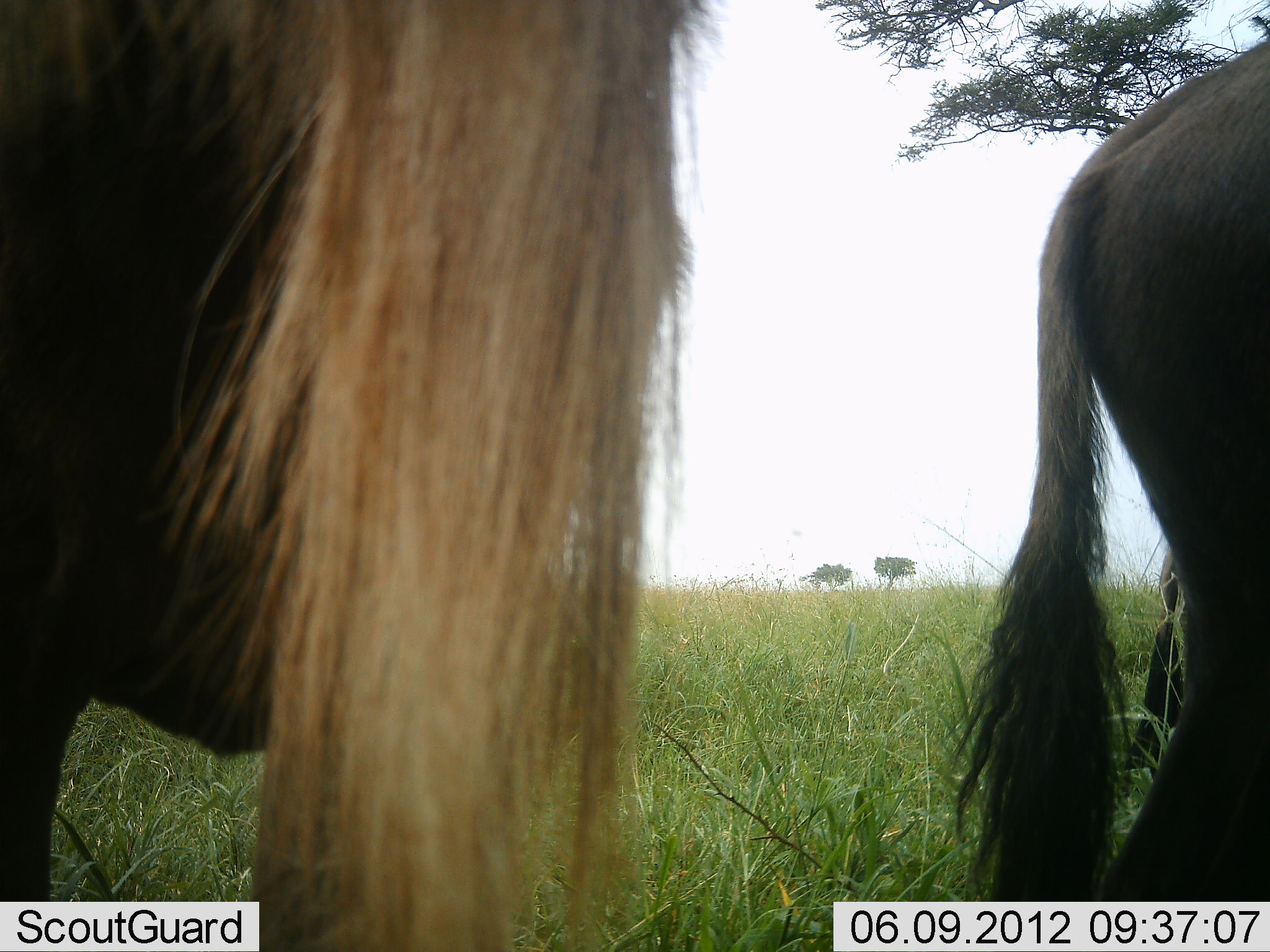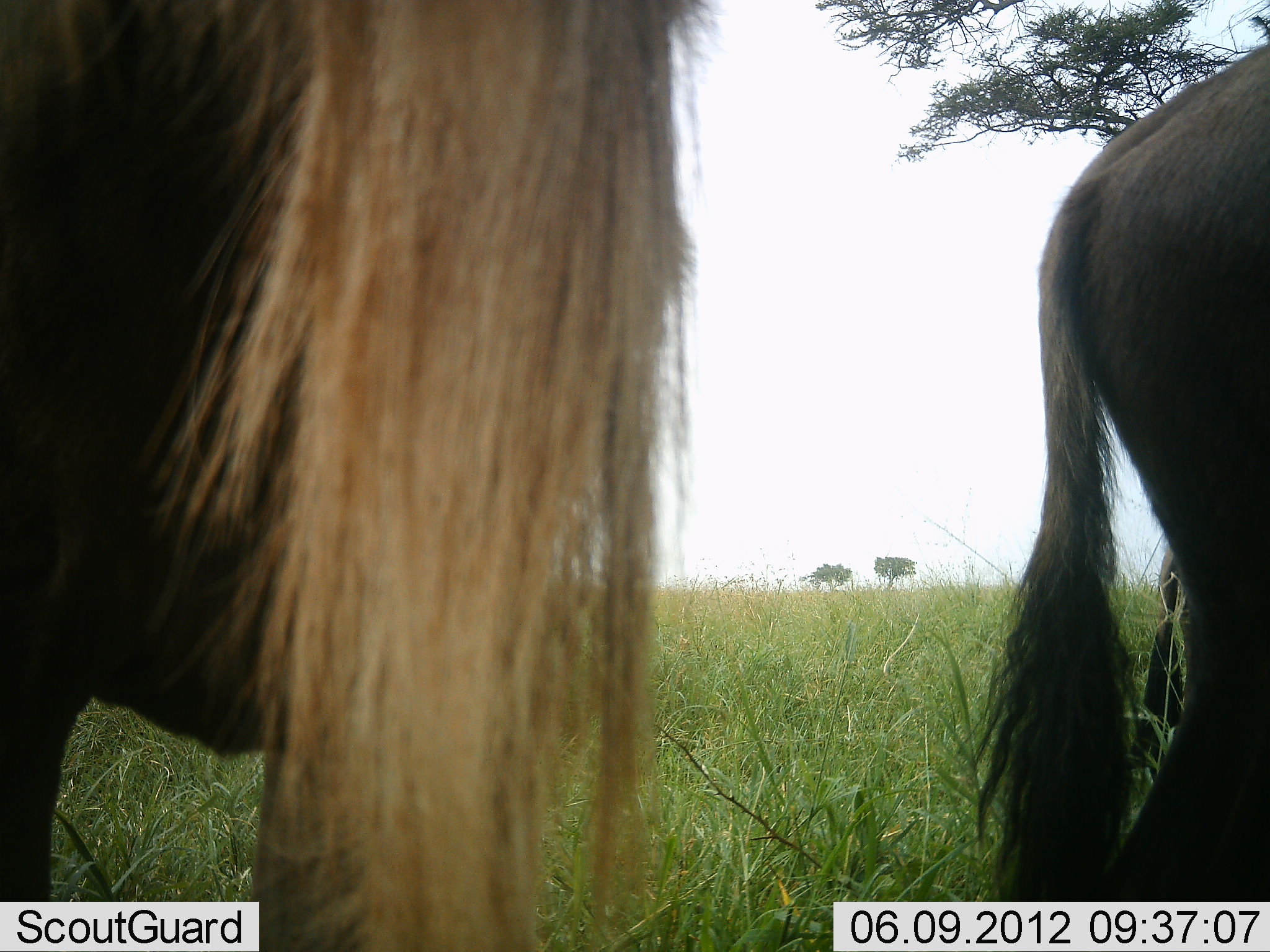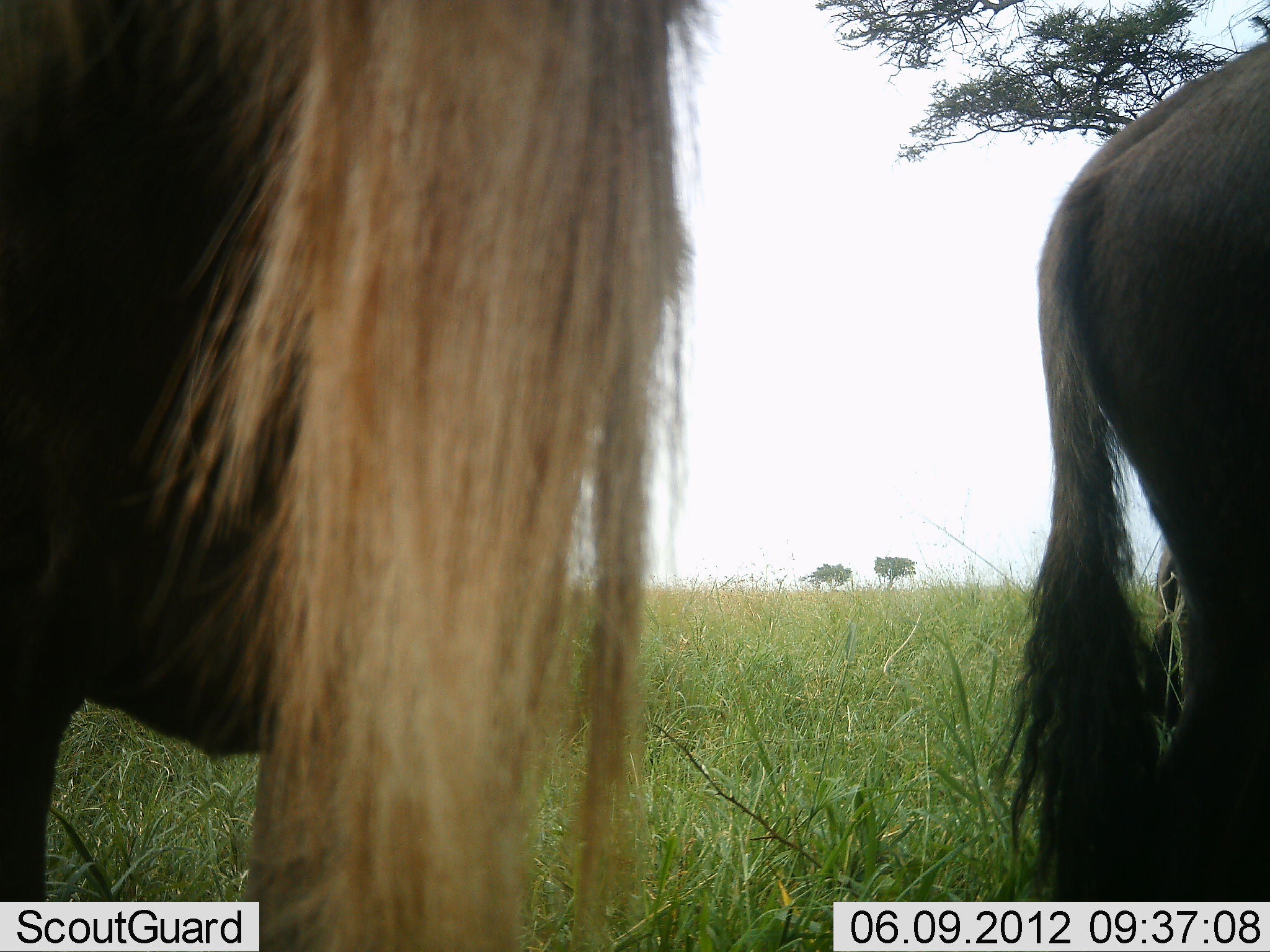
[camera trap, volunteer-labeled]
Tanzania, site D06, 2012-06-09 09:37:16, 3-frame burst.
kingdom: Animalia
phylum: Chordata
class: Mammalia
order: Artiodactyla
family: Bovidae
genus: Connochaetes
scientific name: Connochaetes taurinus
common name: blue wildebeest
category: wildebeest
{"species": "wildebeest (blue wildebeest) (Connochaetes taurinus)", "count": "3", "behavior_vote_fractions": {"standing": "100%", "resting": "0%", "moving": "0%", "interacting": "0%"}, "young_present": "0%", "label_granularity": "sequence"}